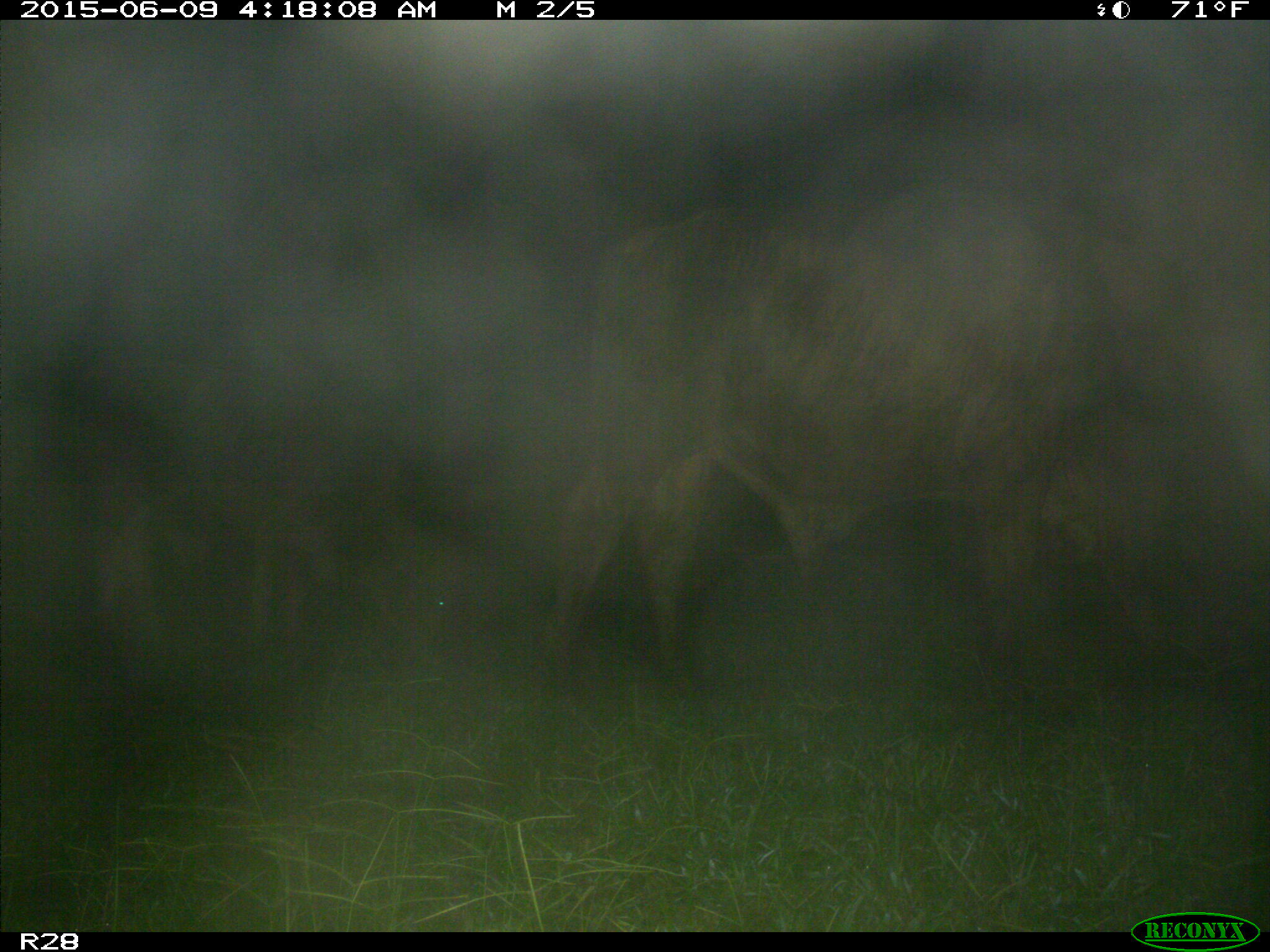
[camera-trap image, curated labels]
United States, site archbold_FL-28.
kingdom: Animalia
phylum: Chordata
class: Mammalia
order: Artiodactyla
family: Bovidae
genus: Bos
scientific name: Bos taurus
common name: domestic cow